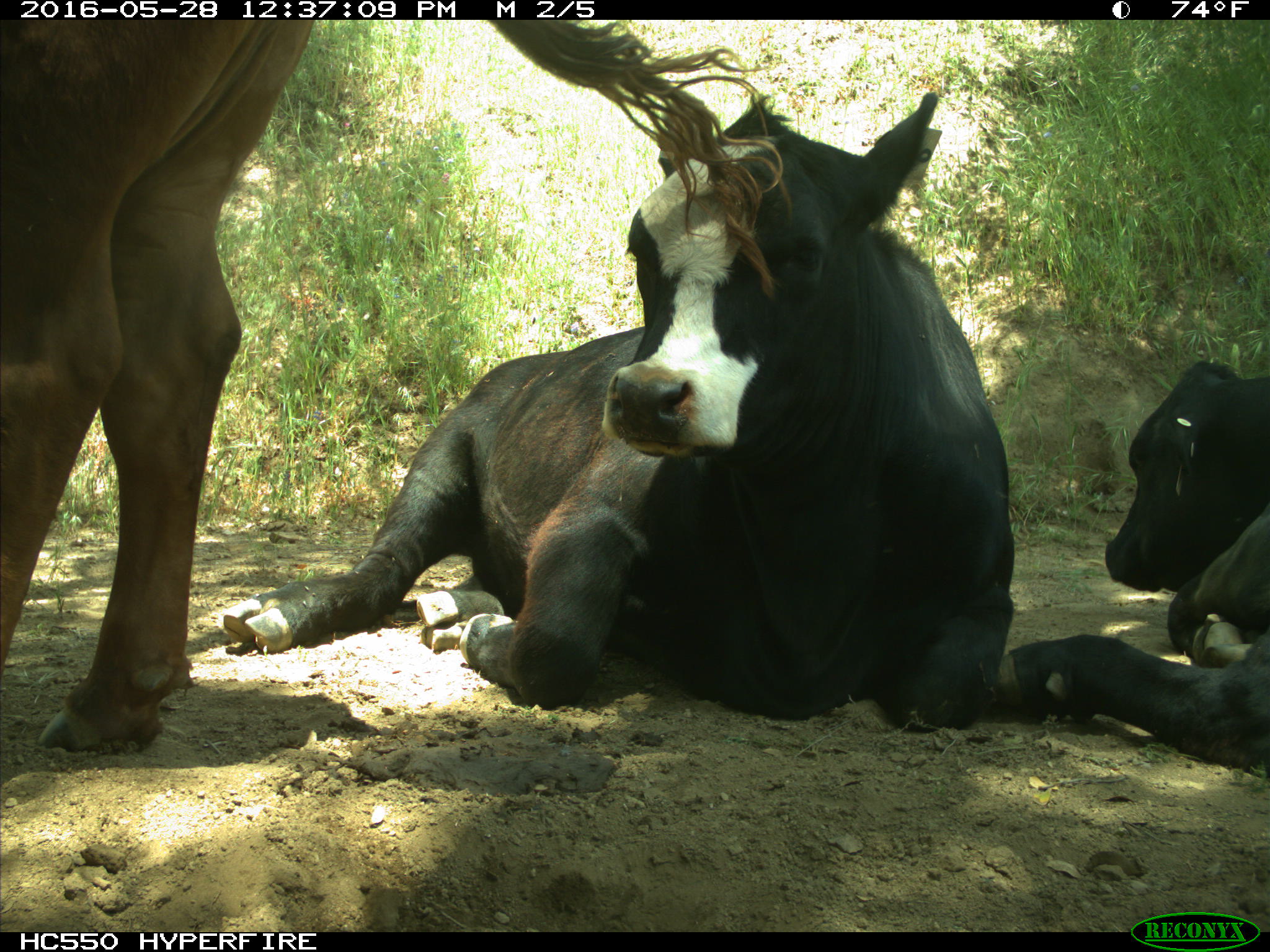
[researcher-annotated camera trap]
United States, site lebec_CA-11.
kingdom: Animalia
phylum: Chordata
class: Mammalia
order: Artiodactyla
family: Bovidae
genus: Bos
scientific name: Bos taurus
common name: domestic cow